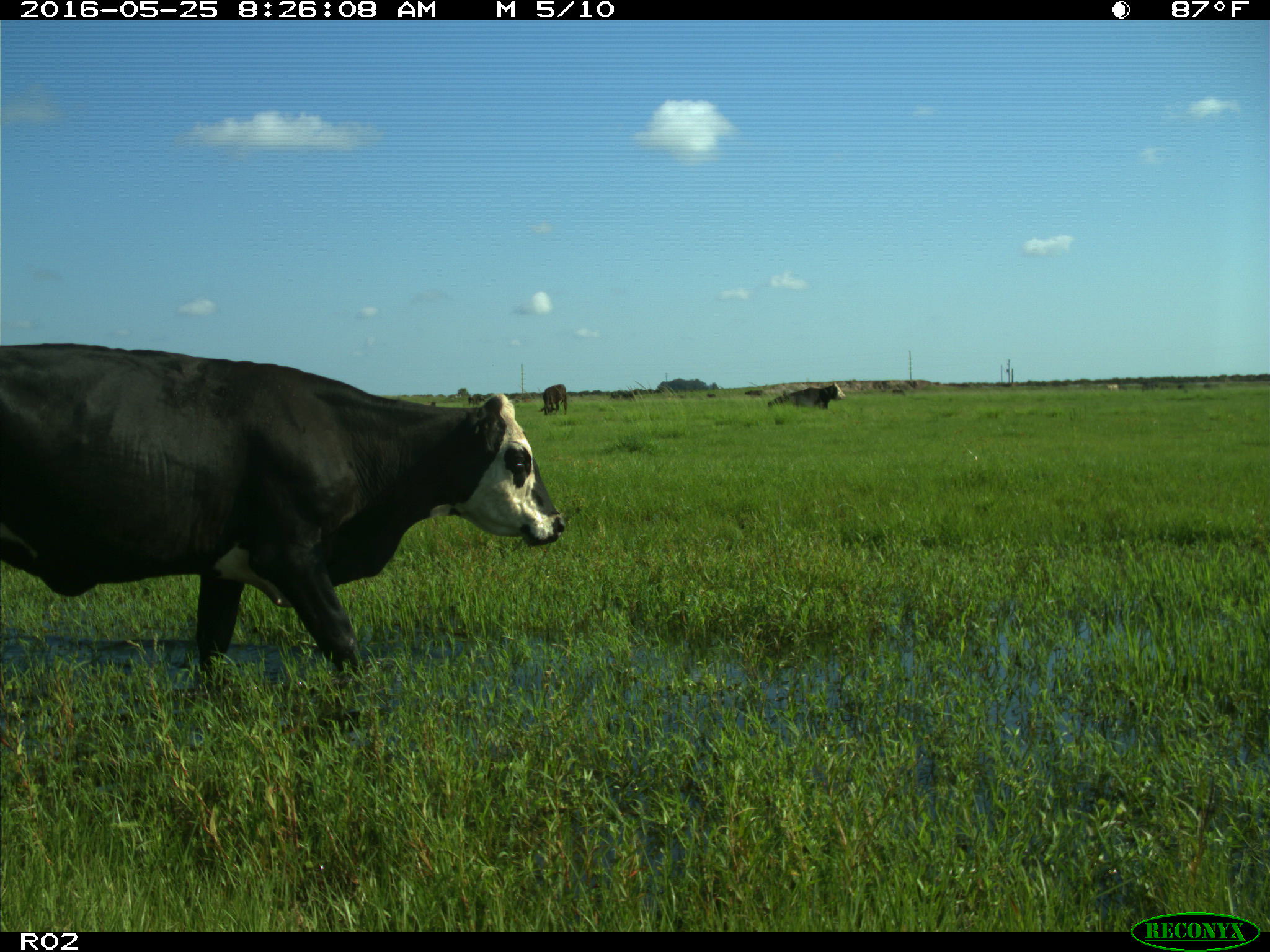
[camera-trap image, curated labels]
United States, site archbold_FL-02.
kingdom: Animalia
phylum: Chordata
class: Mammalia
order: Artiodactyla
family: Bovidae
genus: Bos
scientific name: Bos taurus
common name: domestic cow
Bos taurus (domestic cow).